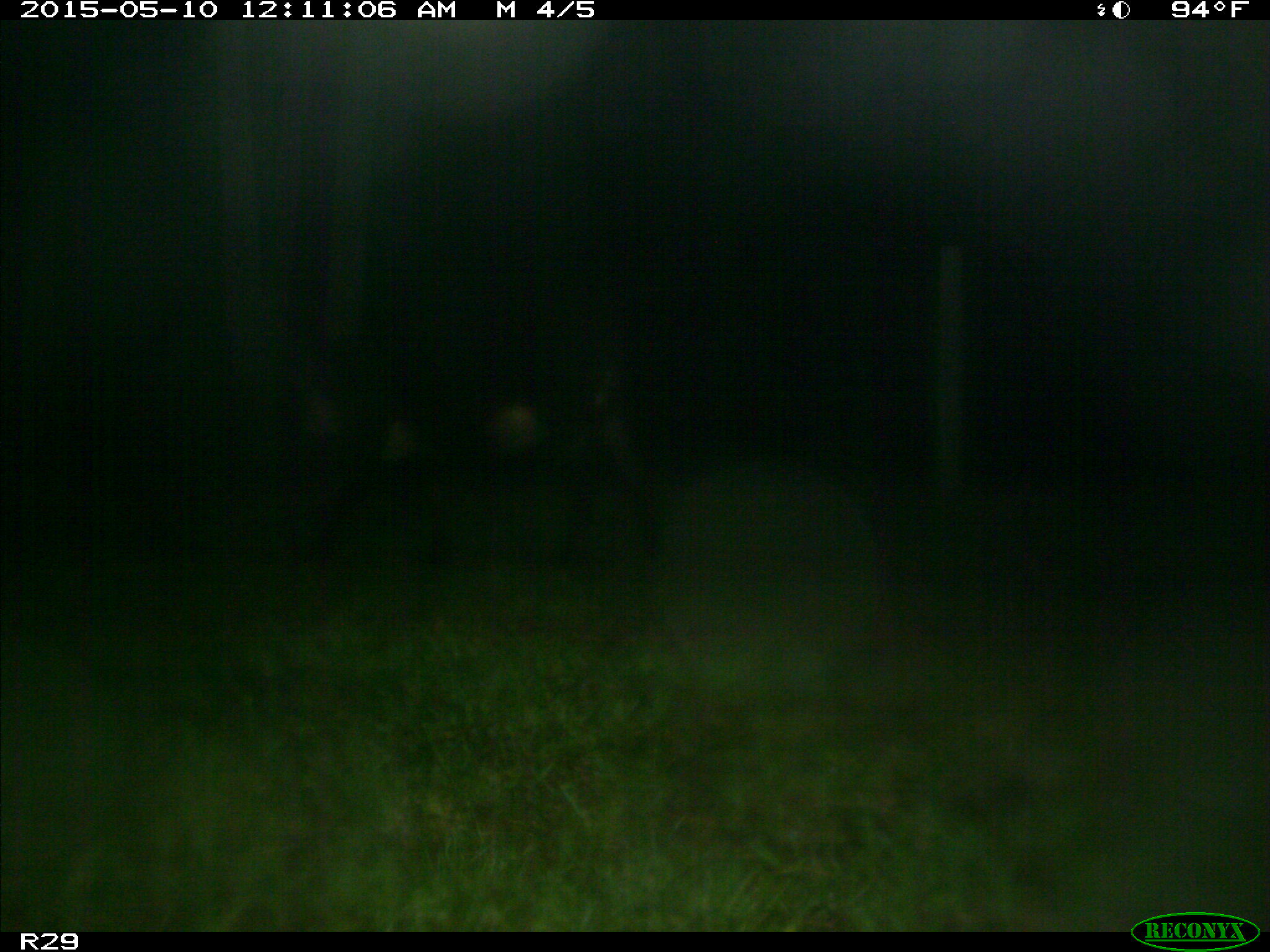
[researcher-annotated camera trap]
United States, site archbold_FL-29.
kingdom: Animalia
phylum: Chordata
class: Mammalia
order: Artiodactyla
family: Bovidae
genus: Bos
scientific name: Bos taurus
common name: domestic cow